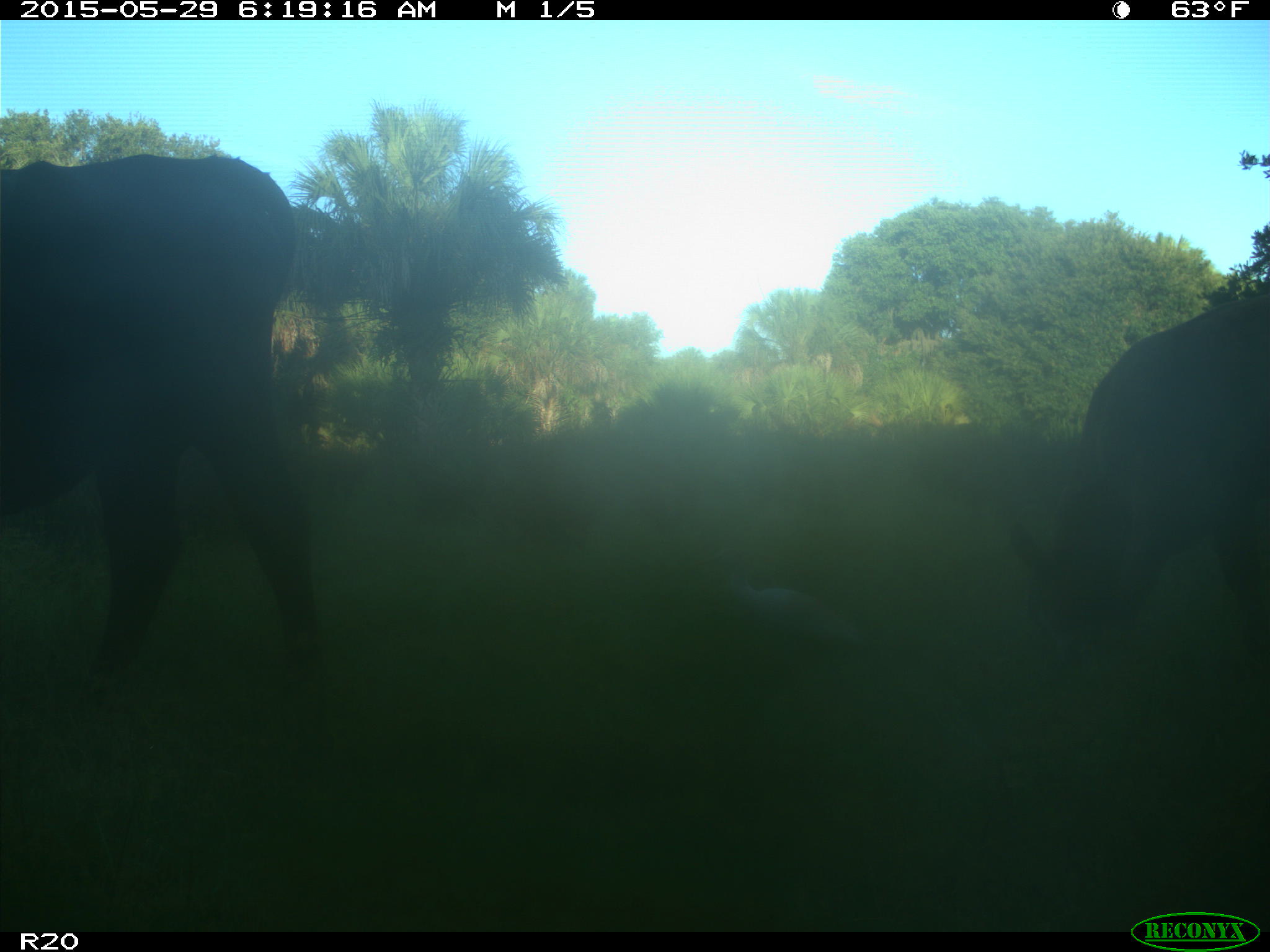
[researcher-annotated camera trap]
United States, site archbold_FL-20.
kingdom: Animalia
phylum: Chordata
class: Mammalia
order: Artiodactyla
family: Bovidae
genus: Bos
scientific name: Bos taurus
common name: domestic cow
Bos taurus (domestic cow).